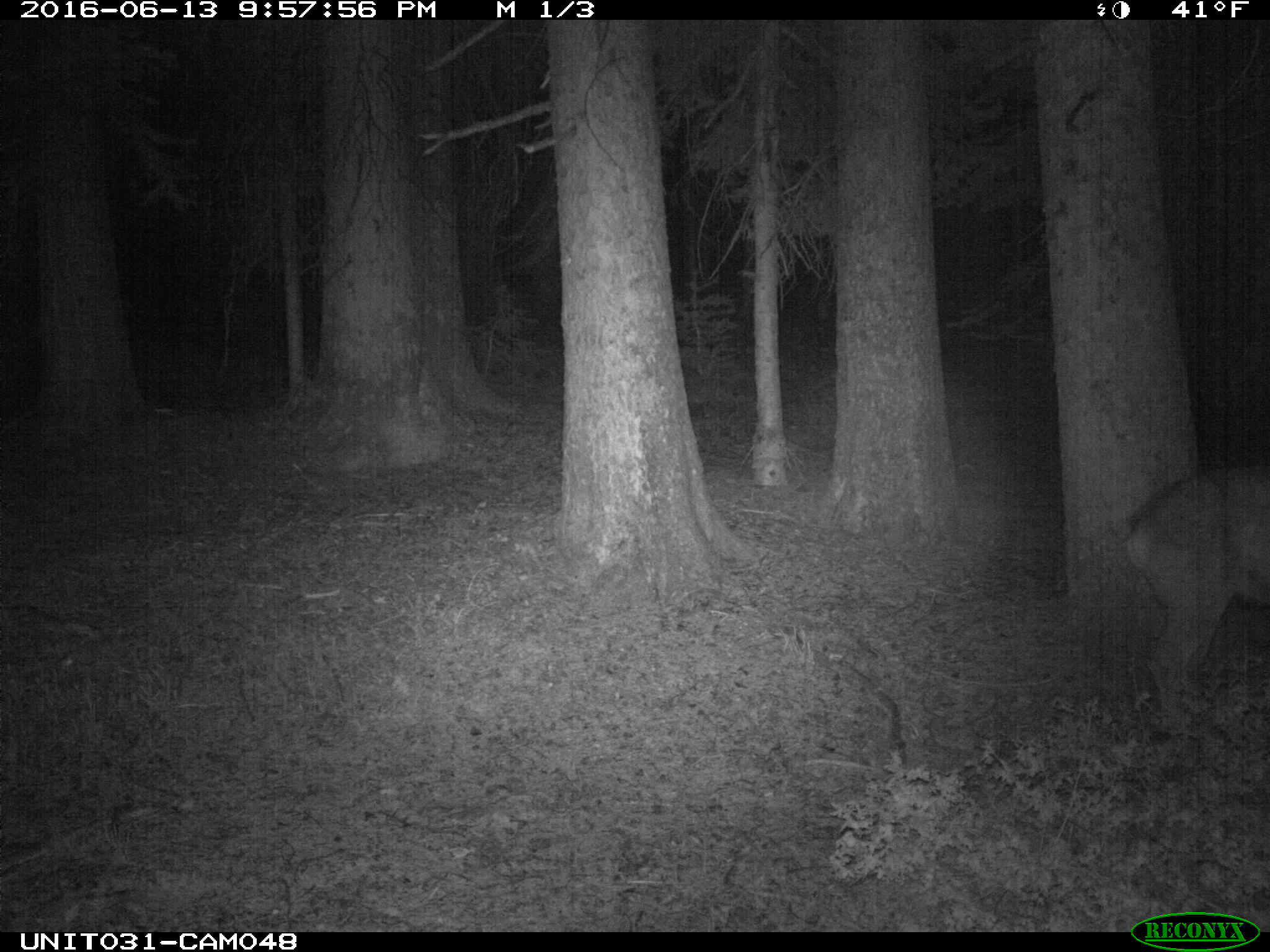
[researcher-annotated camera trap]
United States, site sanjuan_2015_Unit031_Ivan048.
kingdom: Animalia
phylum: Chordata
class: Mammalia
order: Artiodactyla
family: Cervidae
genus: Odocoileus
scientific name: Odocoileus hemionus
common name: mule deer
Odocoileus hemionus (mule deer).